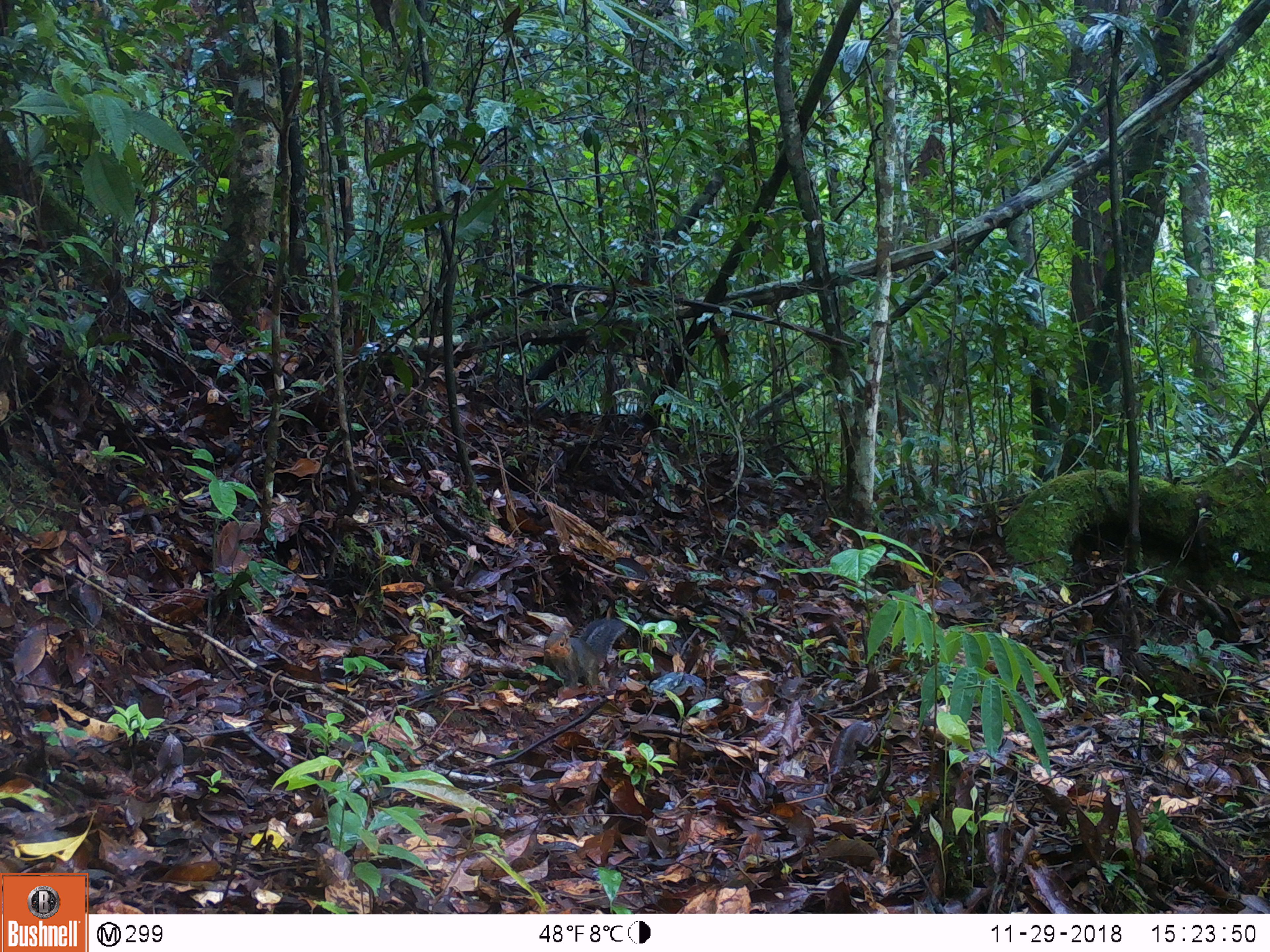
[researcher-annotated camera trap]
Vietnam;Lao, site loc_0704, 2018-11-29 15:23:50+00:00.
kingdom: Animalia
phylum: Chordata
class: Mammalia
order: Rodentia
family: Sciuridae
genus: Dremomys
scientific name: Dremomys rufigenis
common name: red-cheeked squirrel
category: red cheeked squirrel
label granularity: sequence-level